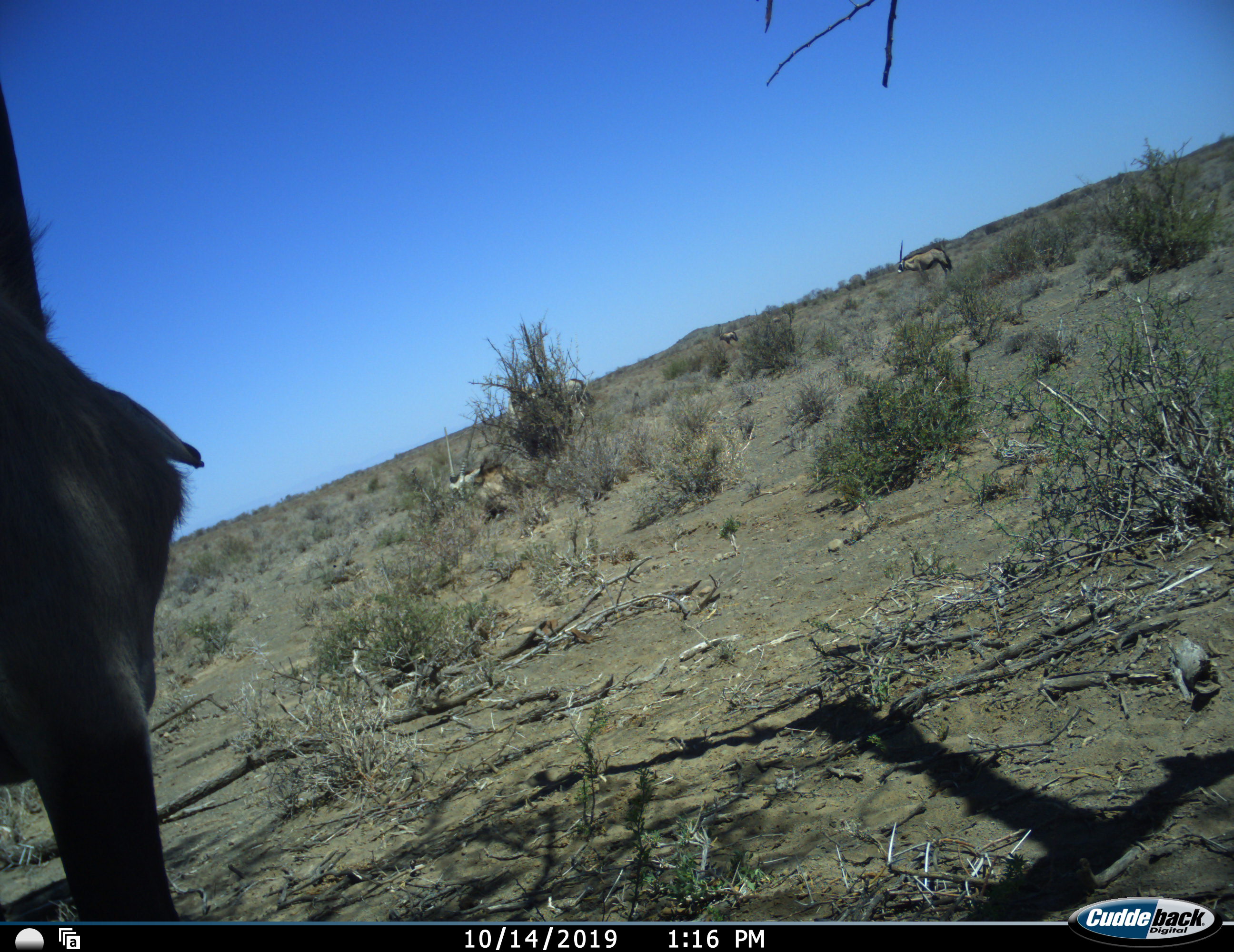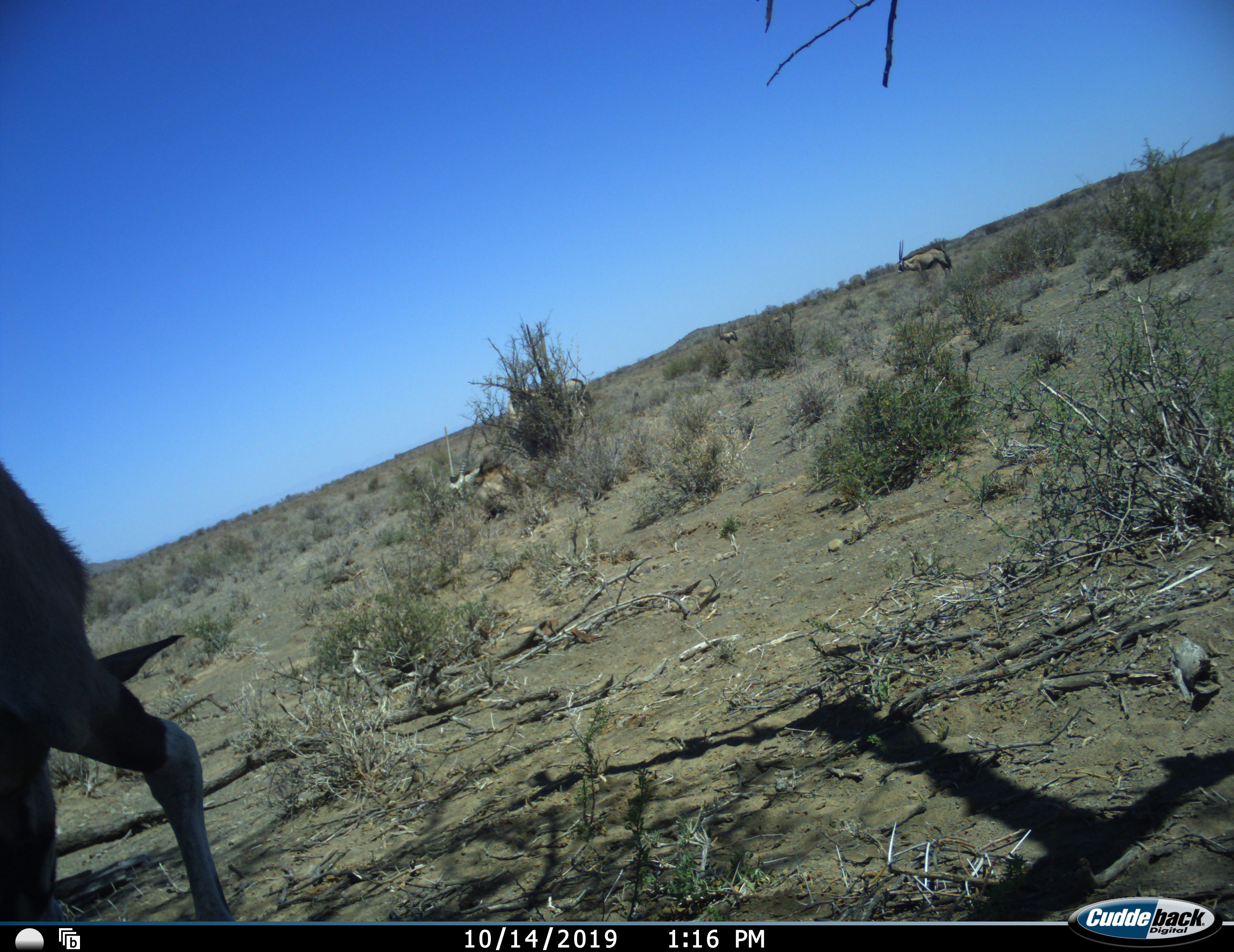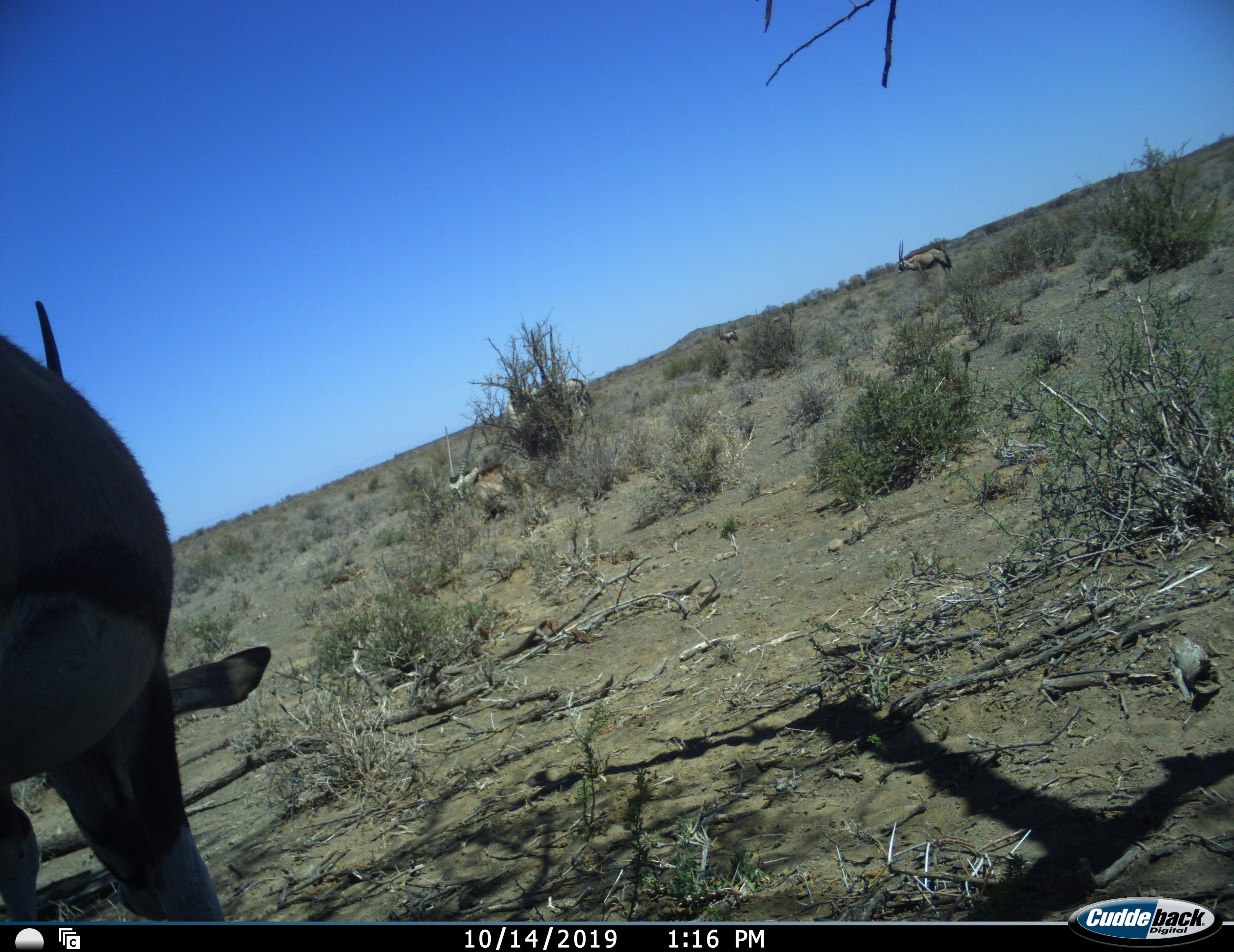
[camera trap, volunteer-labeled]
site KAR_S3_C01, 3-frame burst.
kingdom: Animalia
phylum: Chordata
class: Mammalia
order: Artiodactyla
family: Bovidae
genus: Oryx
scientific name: Oryx gazella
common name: gemsbok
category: oryx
Oryx (gemsbok) (Oryx gazella), count 5. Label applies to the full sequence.